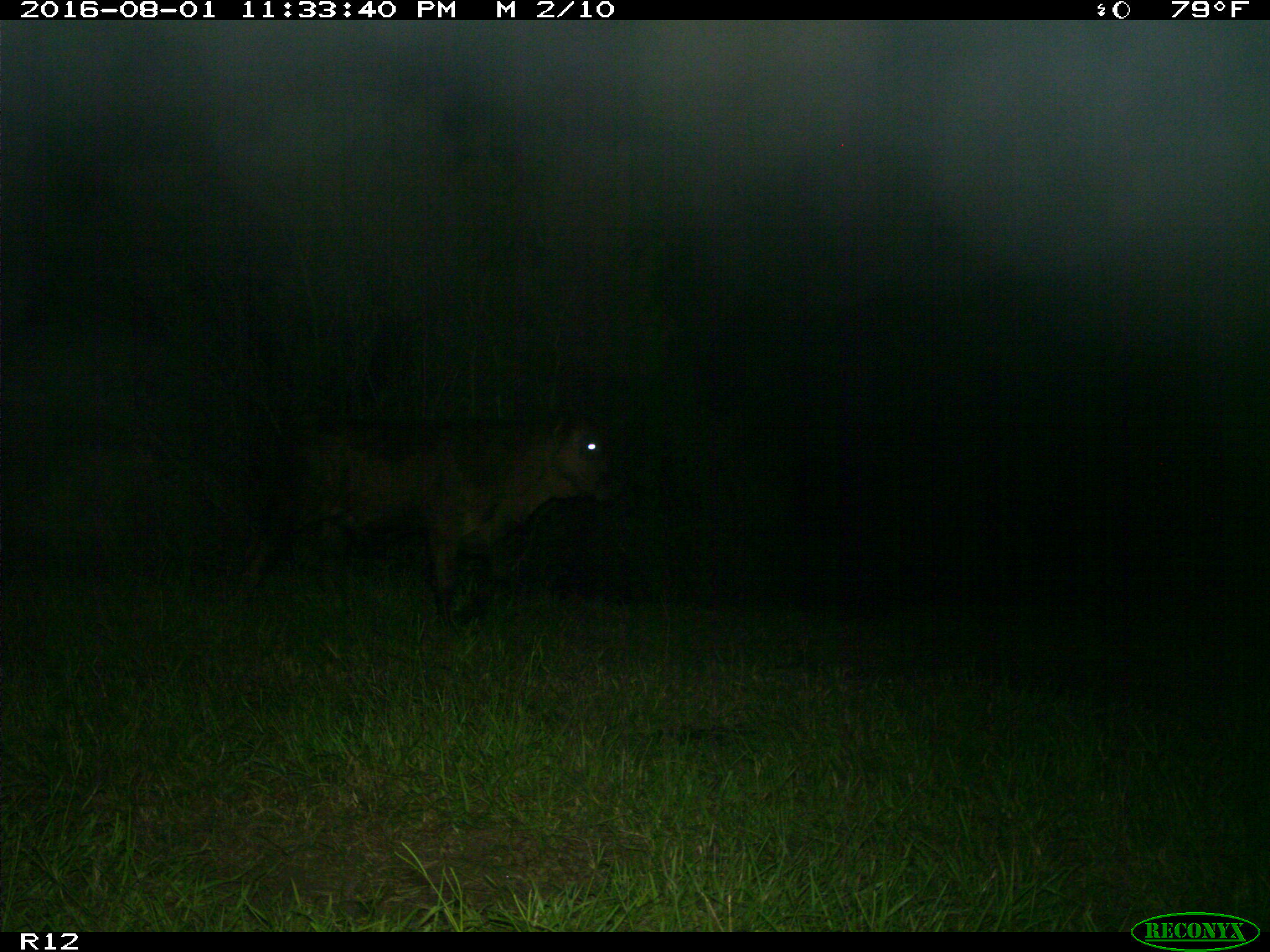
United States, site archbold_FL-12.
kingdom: Animalia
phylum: Chordata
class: Mammalia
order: Artiodactyla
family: Bovidae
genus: Bos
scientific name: Bos taurus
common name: domestic cow